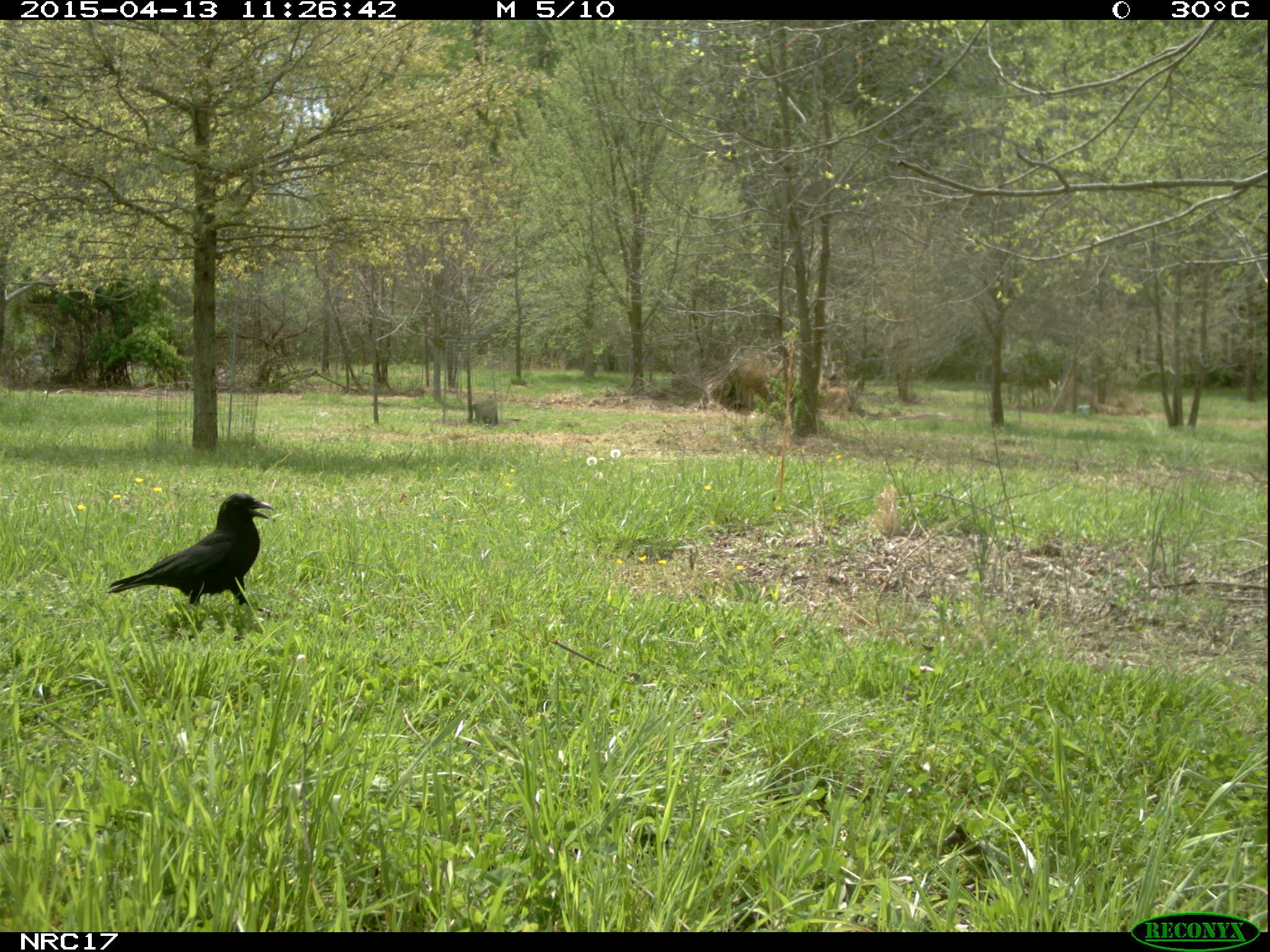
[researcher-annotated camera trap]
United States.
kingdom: Animalia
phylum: Chordata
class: Aves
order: Passeriformes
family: Corvidae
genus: Corvus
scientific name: Corvus brachyrhynchos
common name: american crow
American Crow (Corvus brachyrhynchos).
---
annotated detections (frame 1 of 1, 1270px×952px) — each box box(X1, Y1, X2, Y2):
American Crow: box(105, 477, 293, 626)